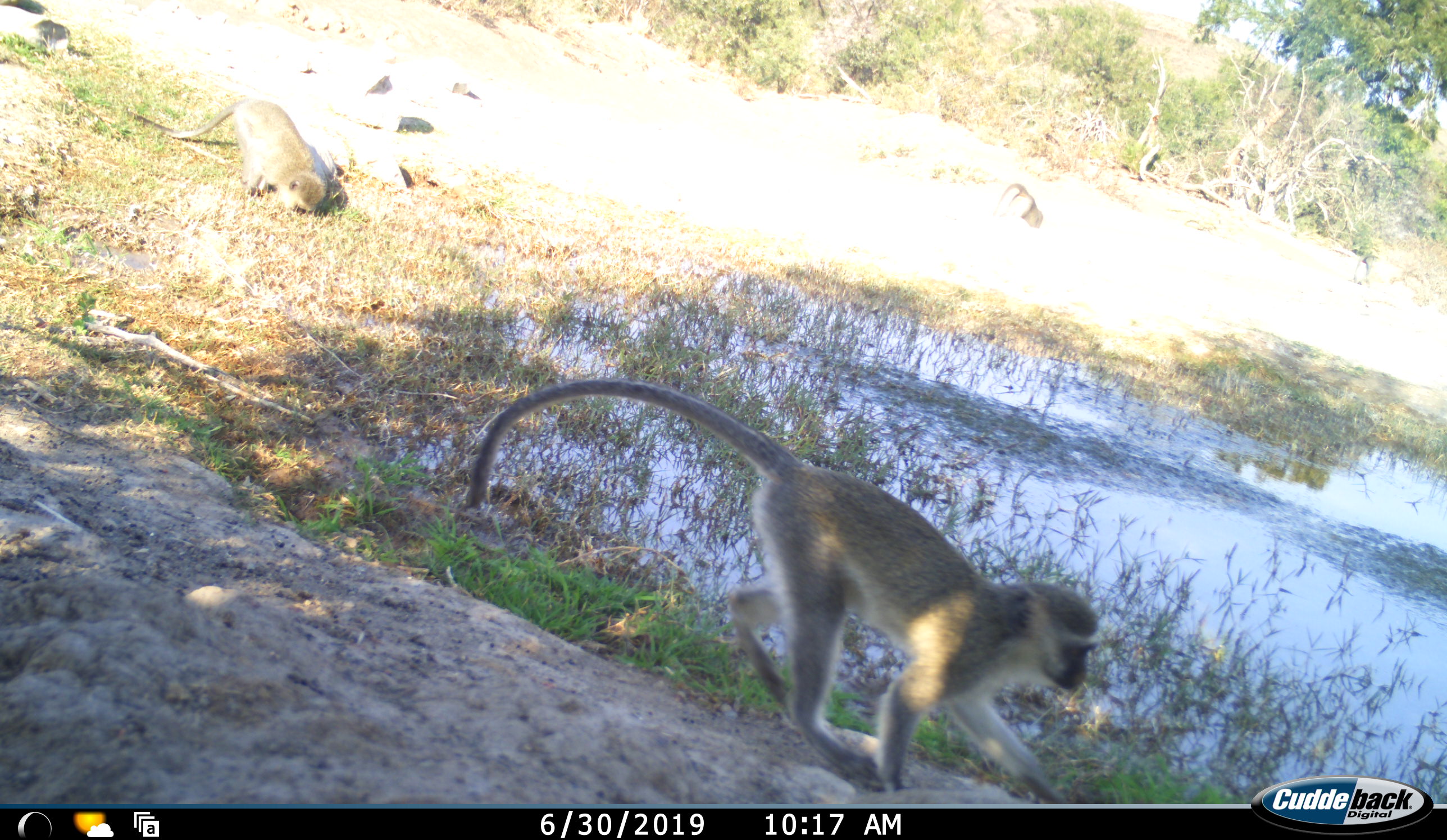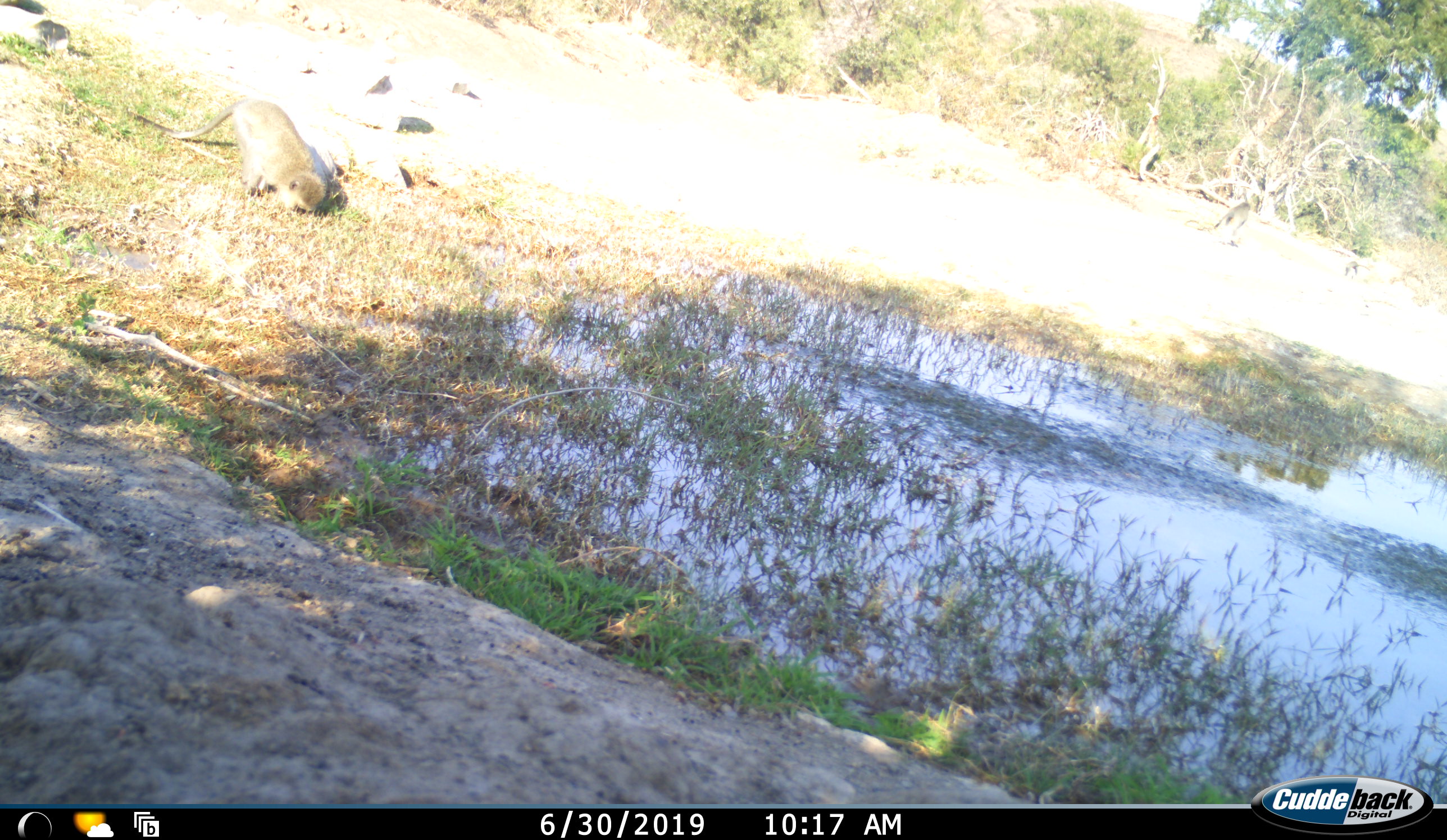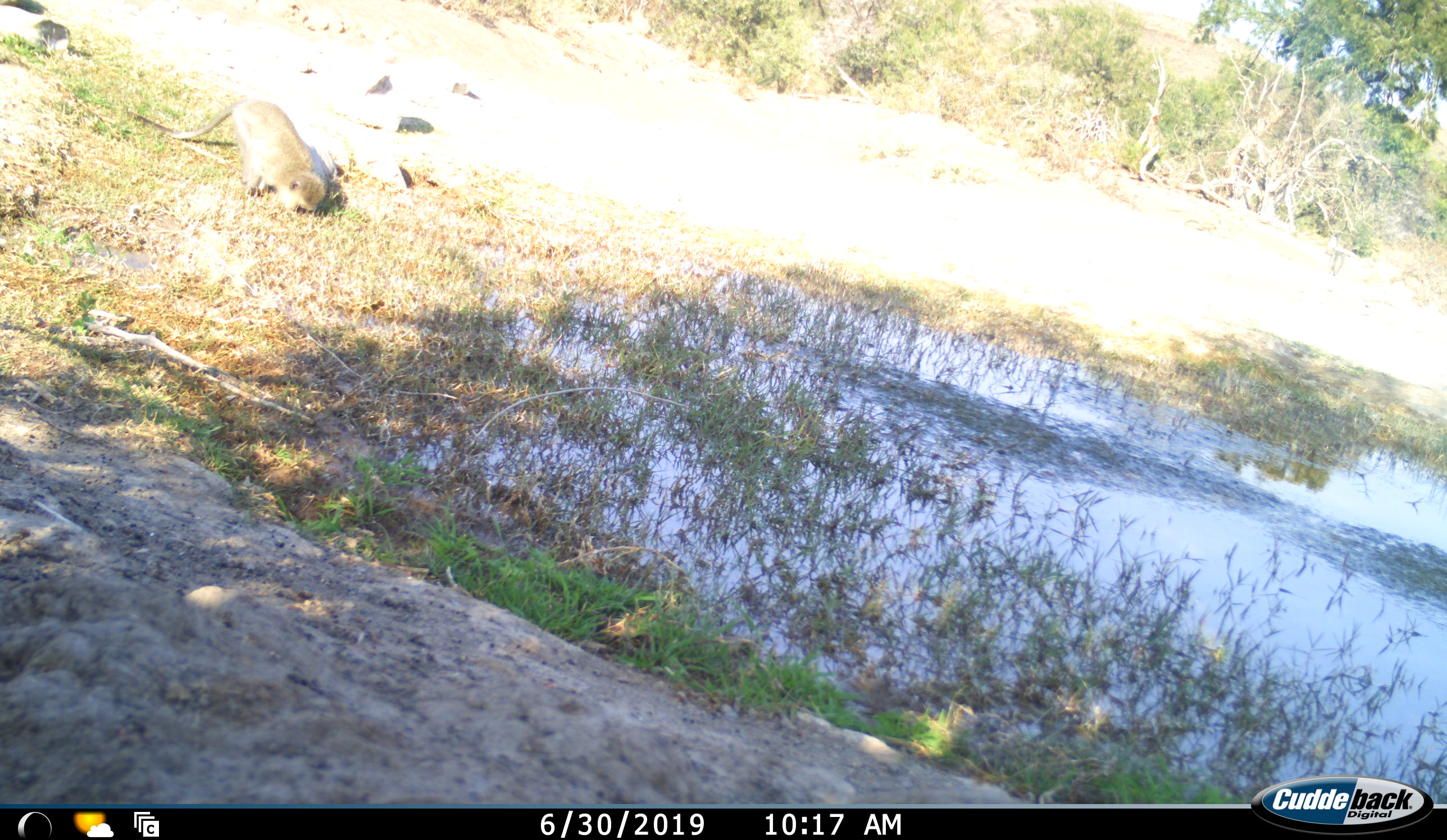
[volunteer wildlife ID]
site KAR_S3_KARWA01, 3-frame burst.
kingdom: Animalia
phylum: Chordata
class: Mammalia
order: Primates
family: Cercopithecidae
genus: Chlorocebus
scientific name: Chlorocebus pygerythrus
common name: vervet monkey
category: monkeyvervet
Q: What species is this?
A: Monkeyvervet (vervet monkey) (Chlorocebus pygerythrus).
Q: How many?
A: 3.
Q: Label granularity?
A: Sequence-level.